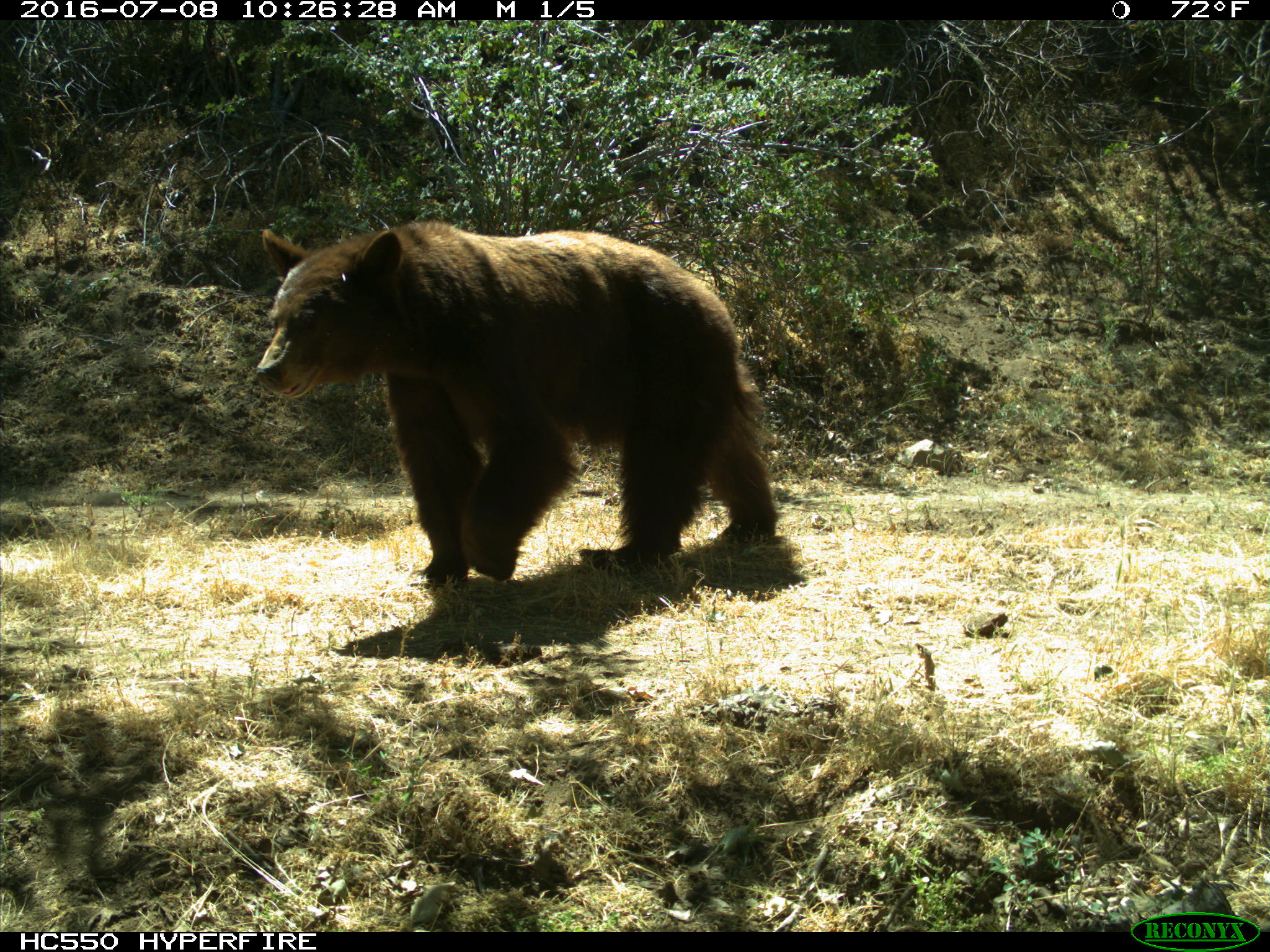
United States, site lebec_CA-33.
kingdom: Animalia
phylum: Chordata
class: Mammalia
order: Carnivora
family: Ursidae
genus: Ursus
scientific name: Ursus americanus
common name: american black bear